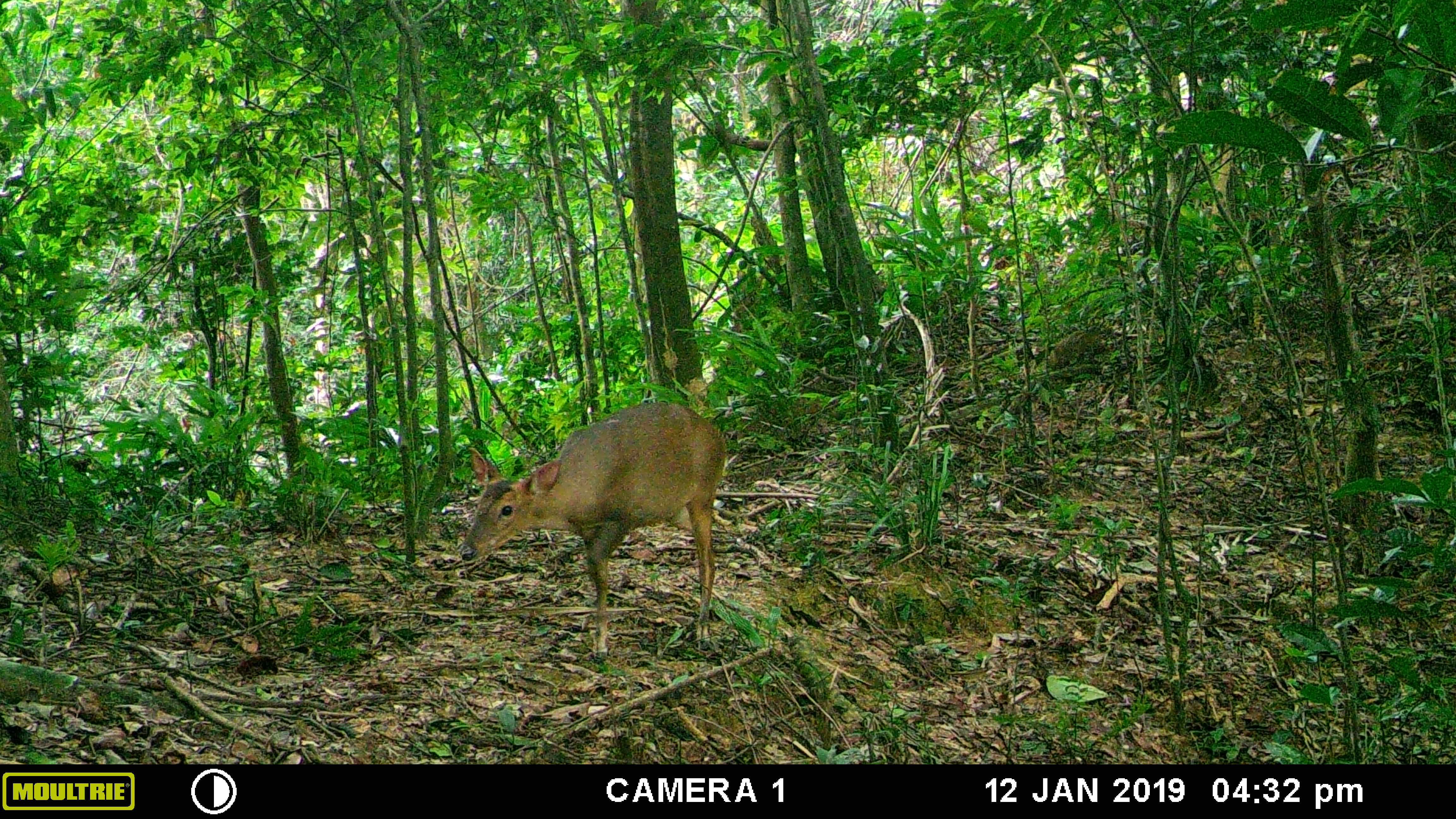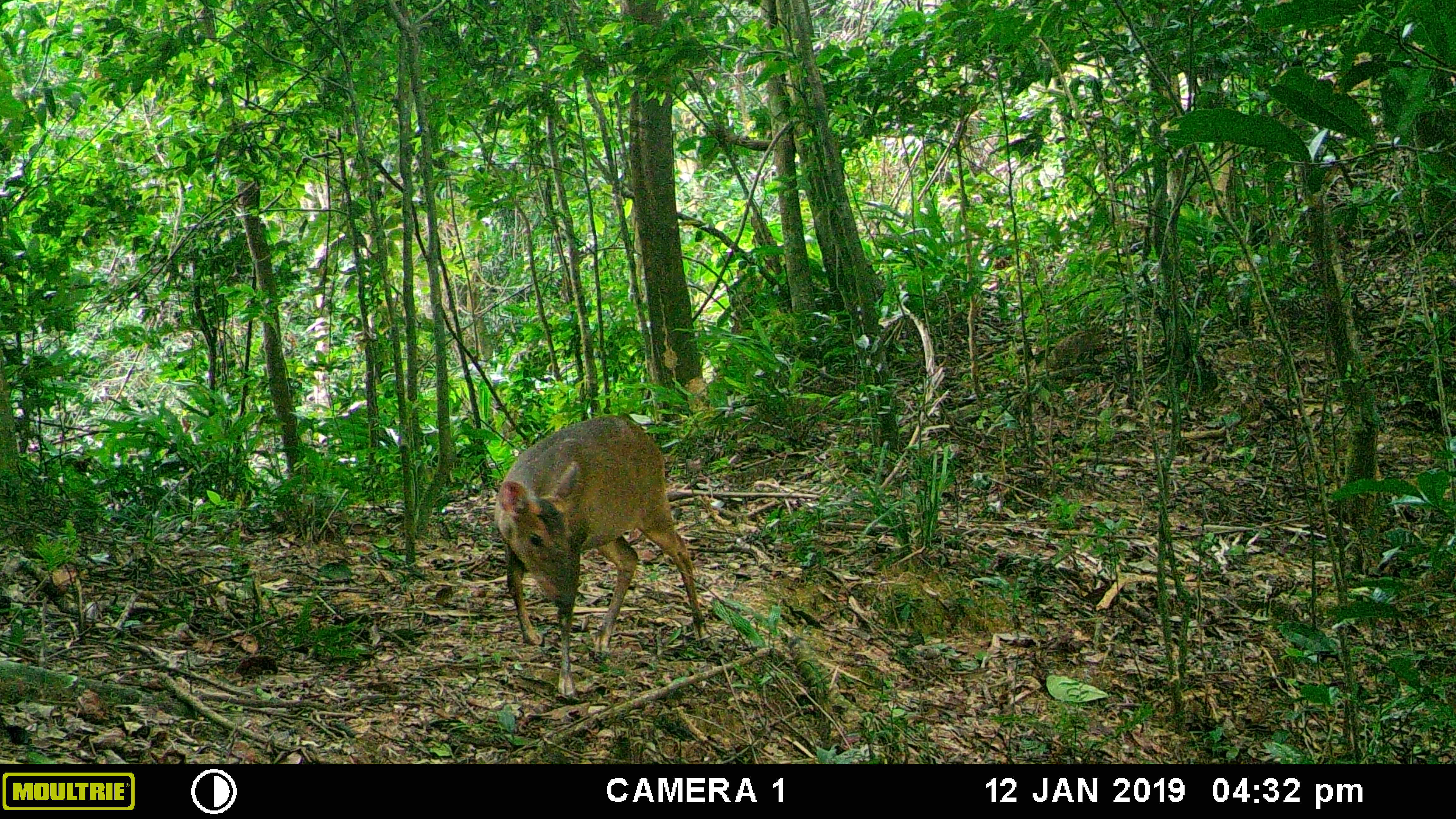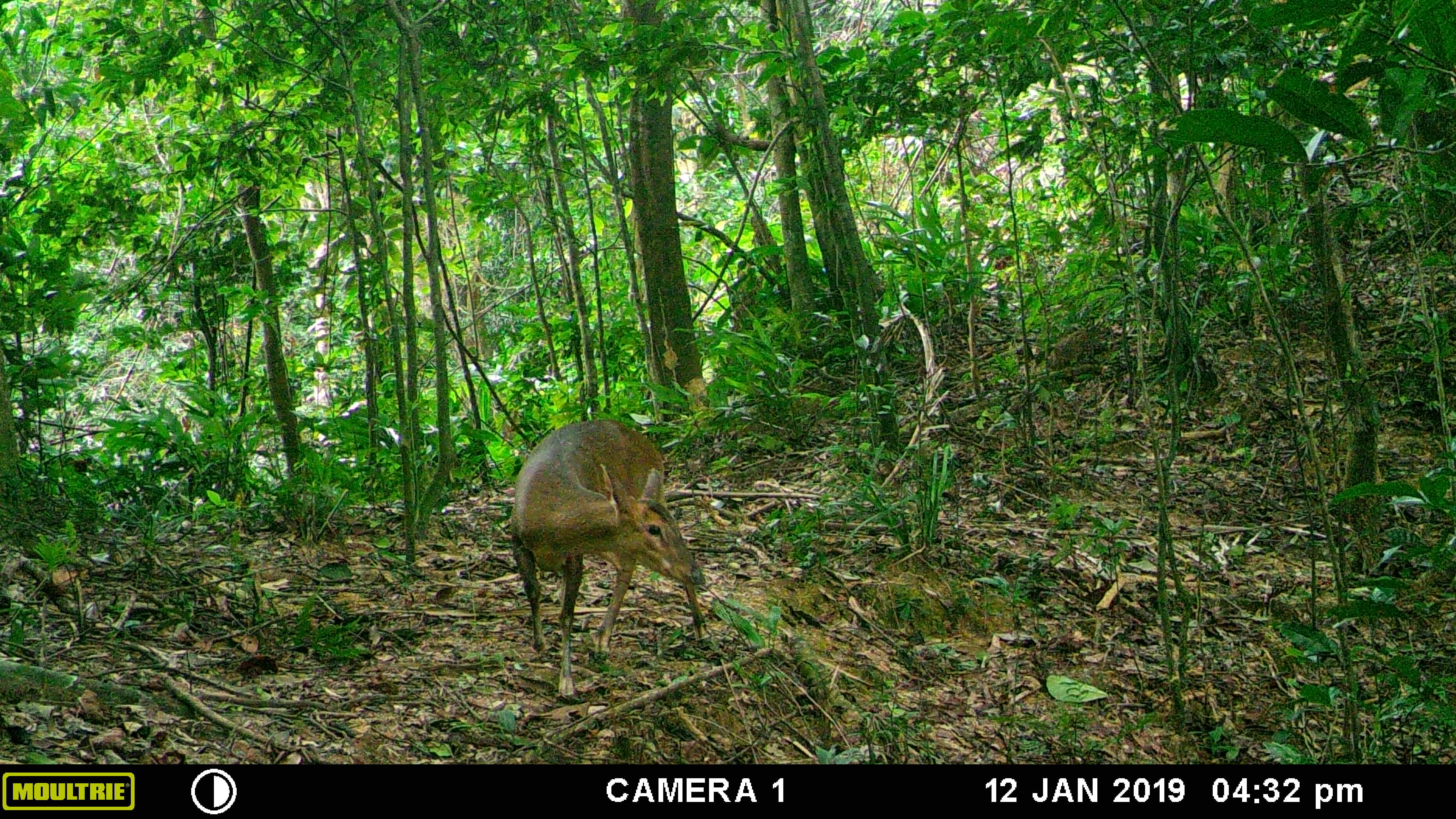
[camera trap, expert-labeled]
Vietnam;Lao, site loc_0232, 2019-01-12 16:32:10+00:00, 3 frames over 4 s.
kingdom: Animalia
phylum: Chordata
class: Mammalia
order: Artiodactyla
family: Cervidae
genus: Muntiacus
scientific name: Muntiacus vuquangensis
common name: large-antlered muntjac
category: large antlered muntjac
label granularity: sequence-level